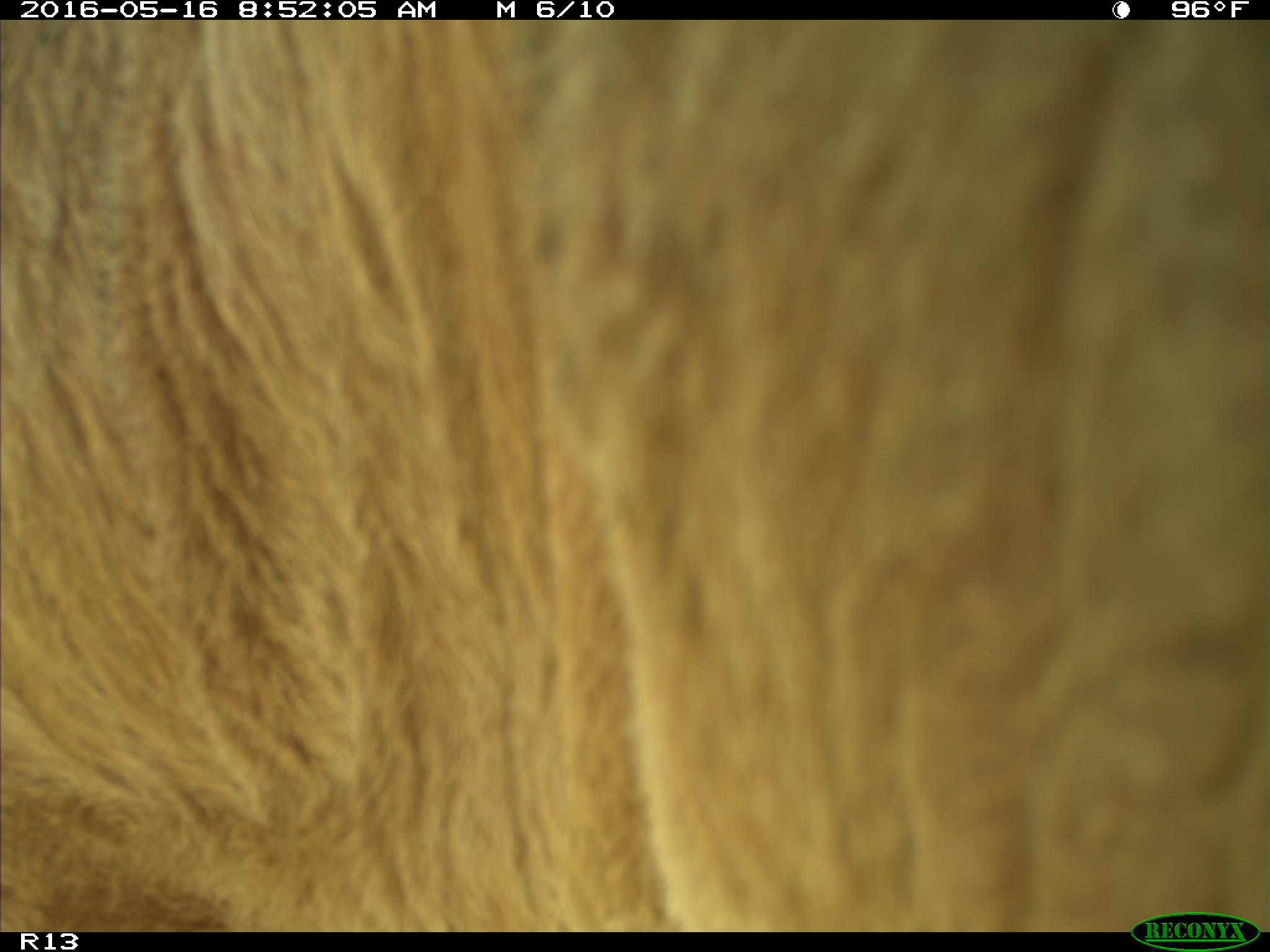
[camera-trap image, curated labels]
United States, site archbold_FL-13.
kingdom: Animalia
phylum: Chordata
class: Mammalia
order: Artiodactyla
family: Bovidae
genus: Bos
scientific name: Bos taurus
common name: domestic cow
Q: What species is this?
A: Bos taurus (domestic cow).